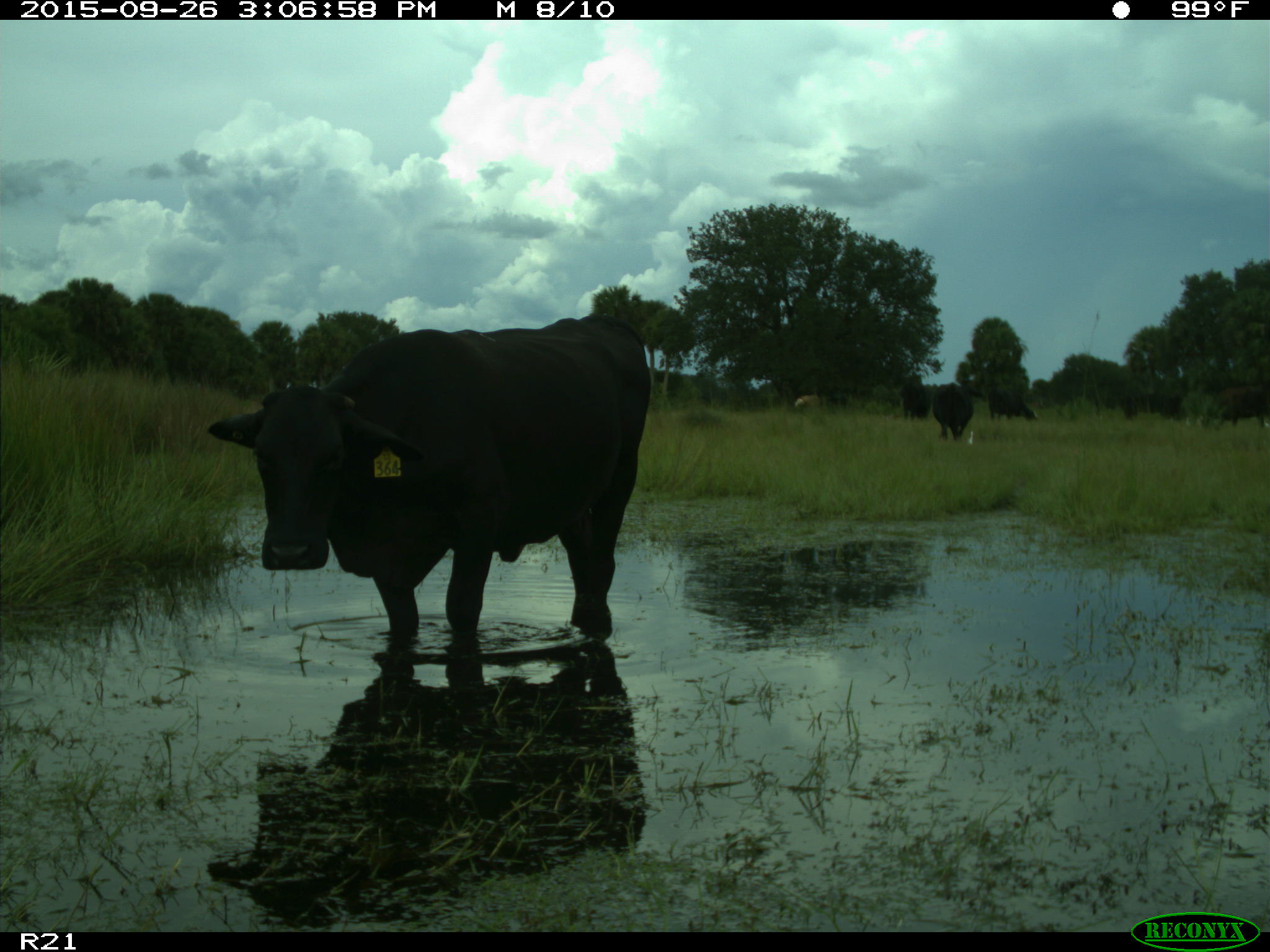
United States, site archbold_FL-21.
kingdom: Animalia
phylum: Chordata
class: Mammalia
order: Artiodactyla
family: Bovidae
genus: Bos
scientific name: Bos taurus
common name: domestic cow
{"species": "Bos taurus (domestic cow)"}